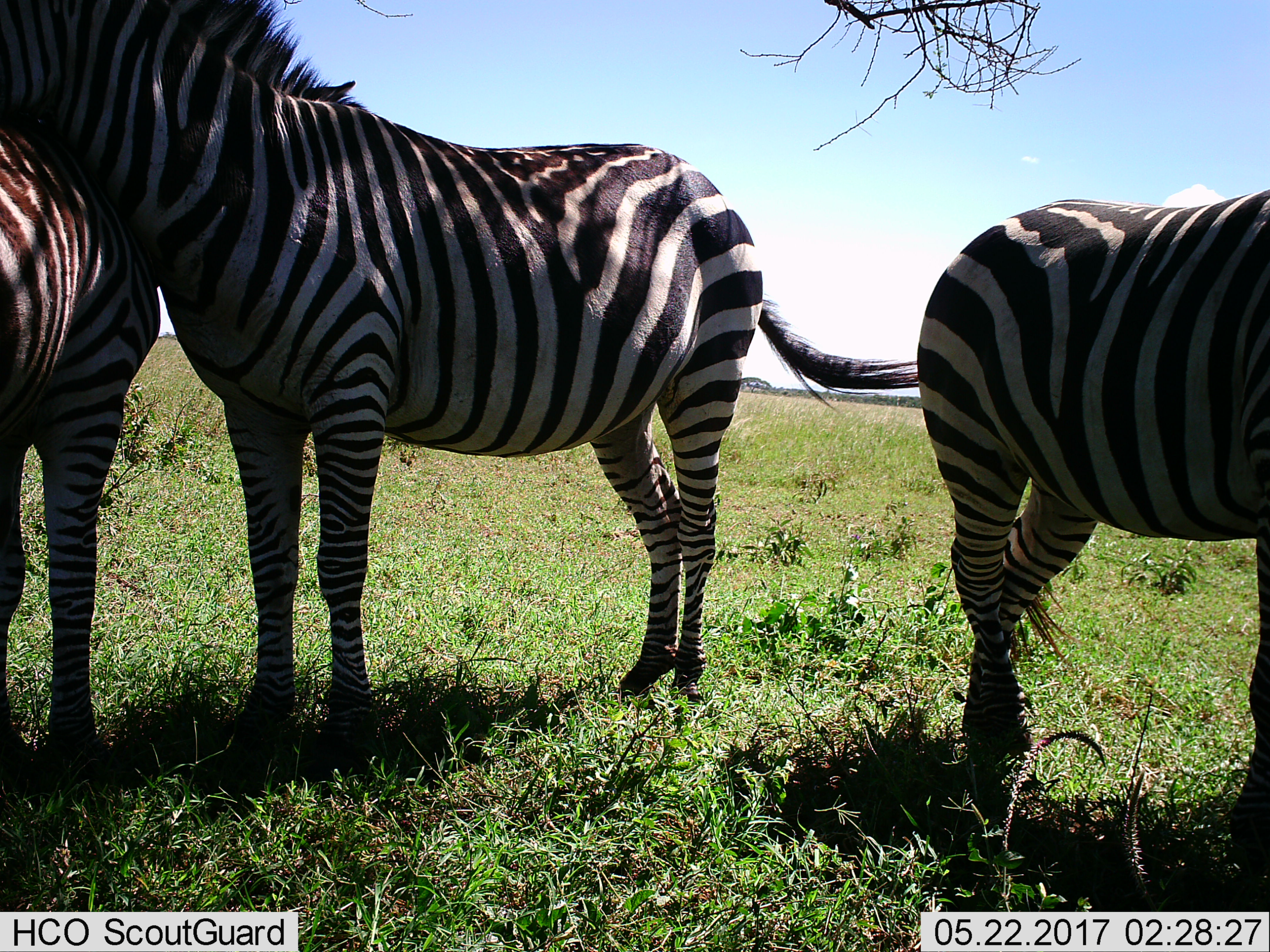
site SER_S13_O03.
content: unidentified animal